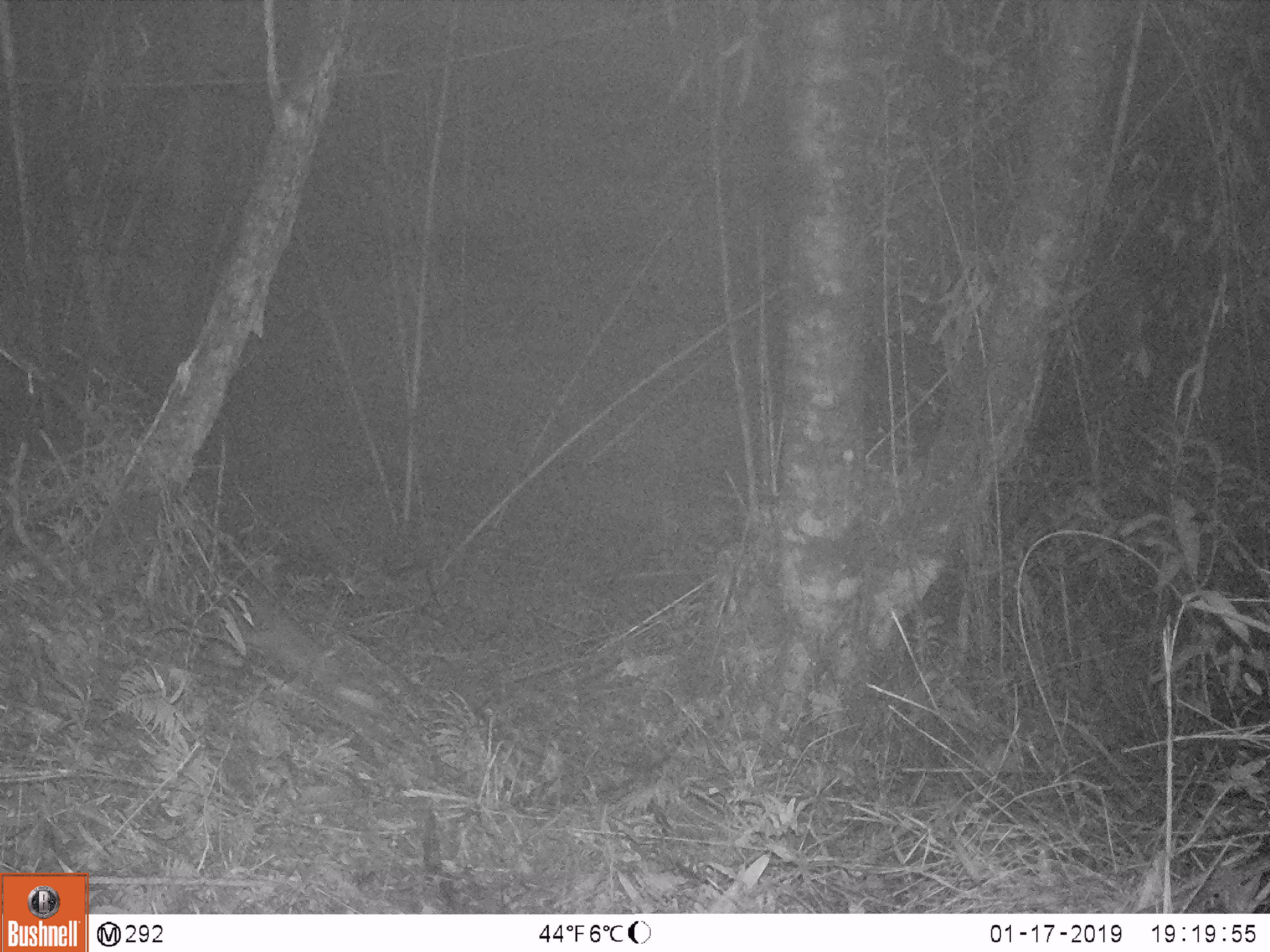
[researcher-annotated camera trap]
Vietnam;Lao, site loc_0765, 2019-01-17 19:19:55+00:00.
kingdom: Animalia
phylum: Chordata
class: Mammalia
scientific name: Mammalia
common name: mammal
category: unidentified small mammal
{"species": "unidentified small mammal (mammal) (Mammalia)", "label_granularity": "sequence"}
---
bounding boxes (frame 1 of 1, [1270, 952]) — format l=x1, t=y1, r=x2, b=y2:
unidentified small mammal: l=243, t=595, r=386, b=714